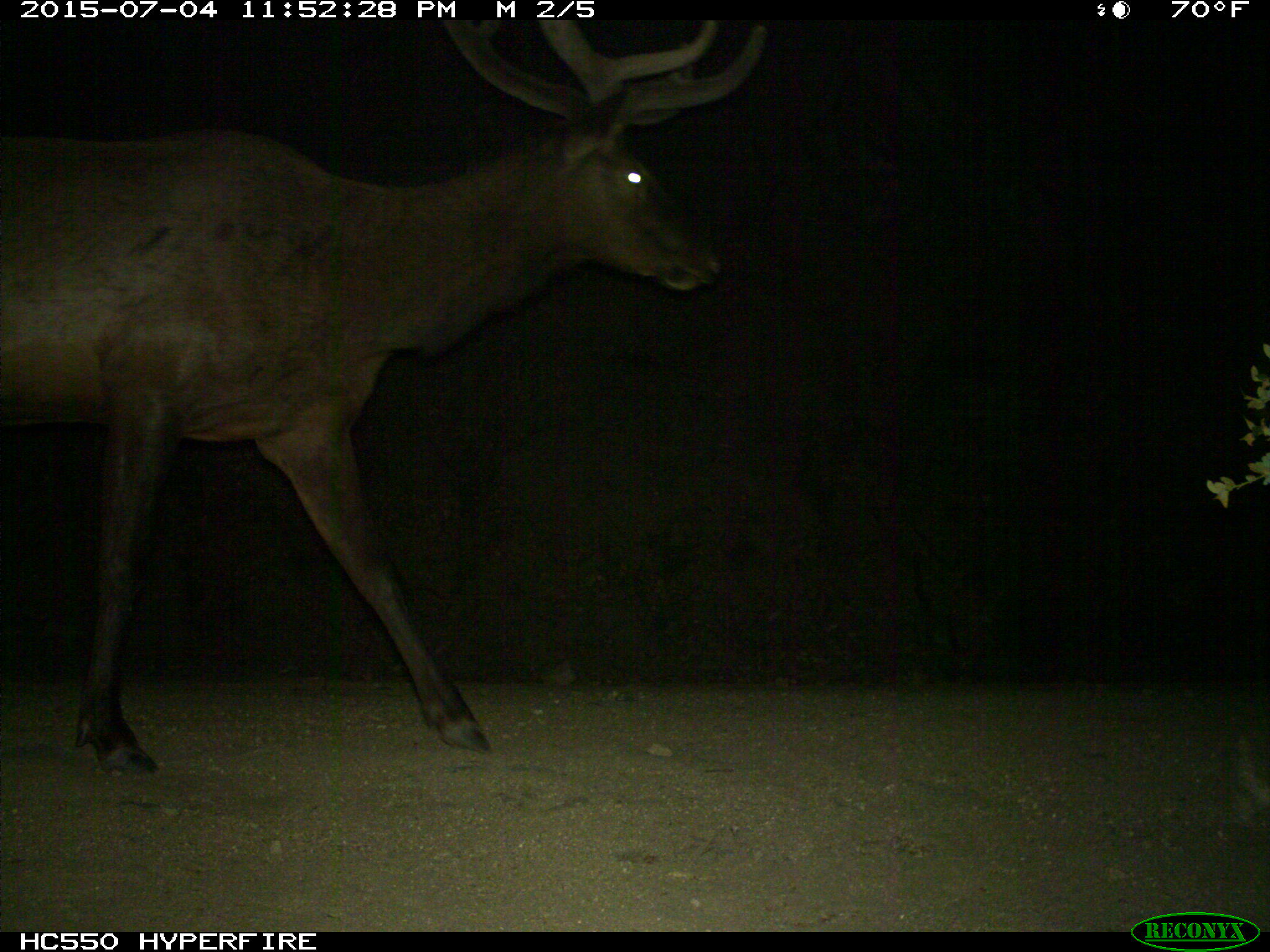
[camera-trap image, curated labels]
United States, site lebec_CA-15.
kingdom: Animalia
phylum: Chordata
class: Mammalia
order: Artiodactyla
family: Cervidae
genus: Cervus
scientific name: Cervus canadensis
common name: elk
Cervus canadensis (elk).